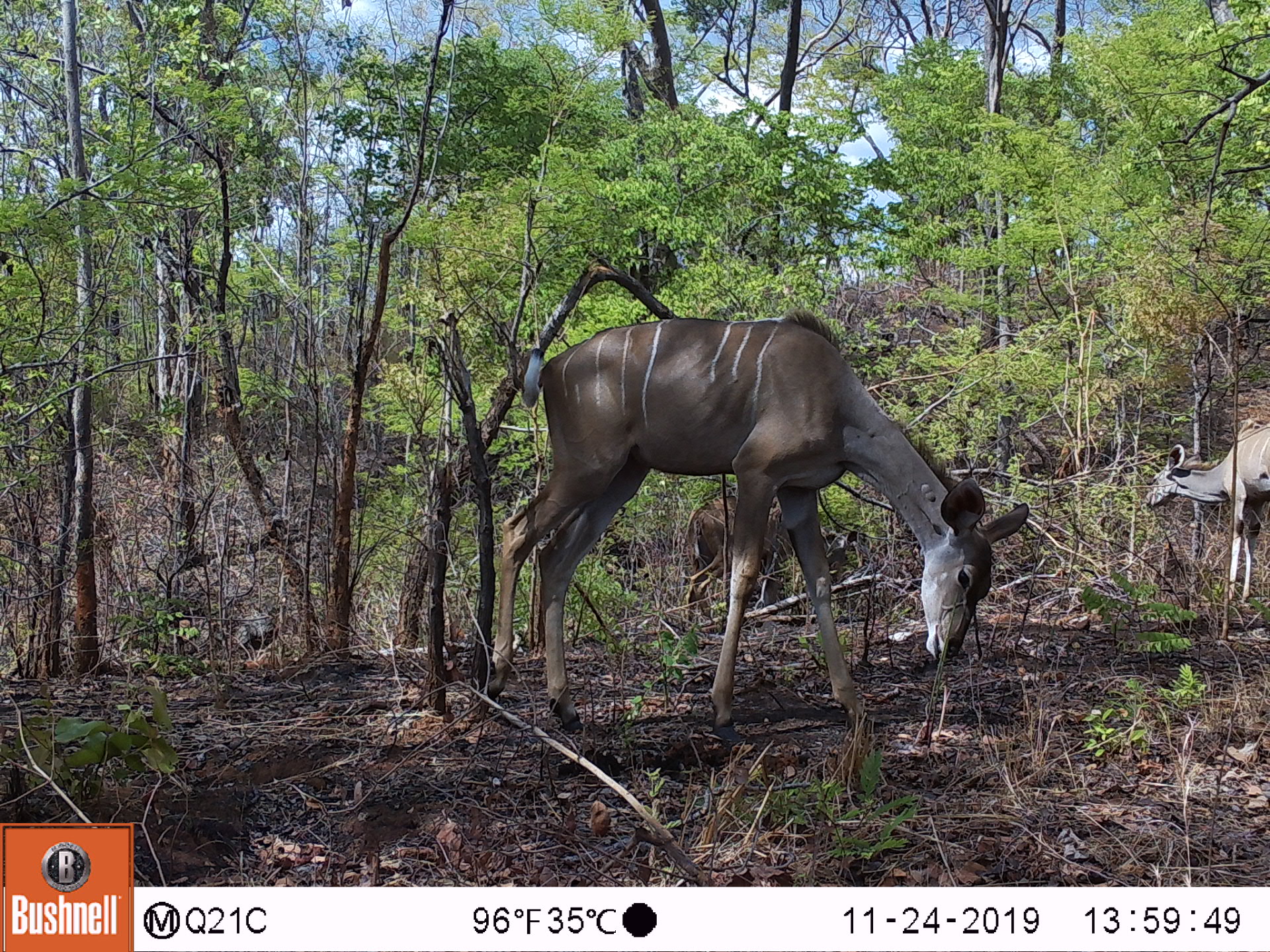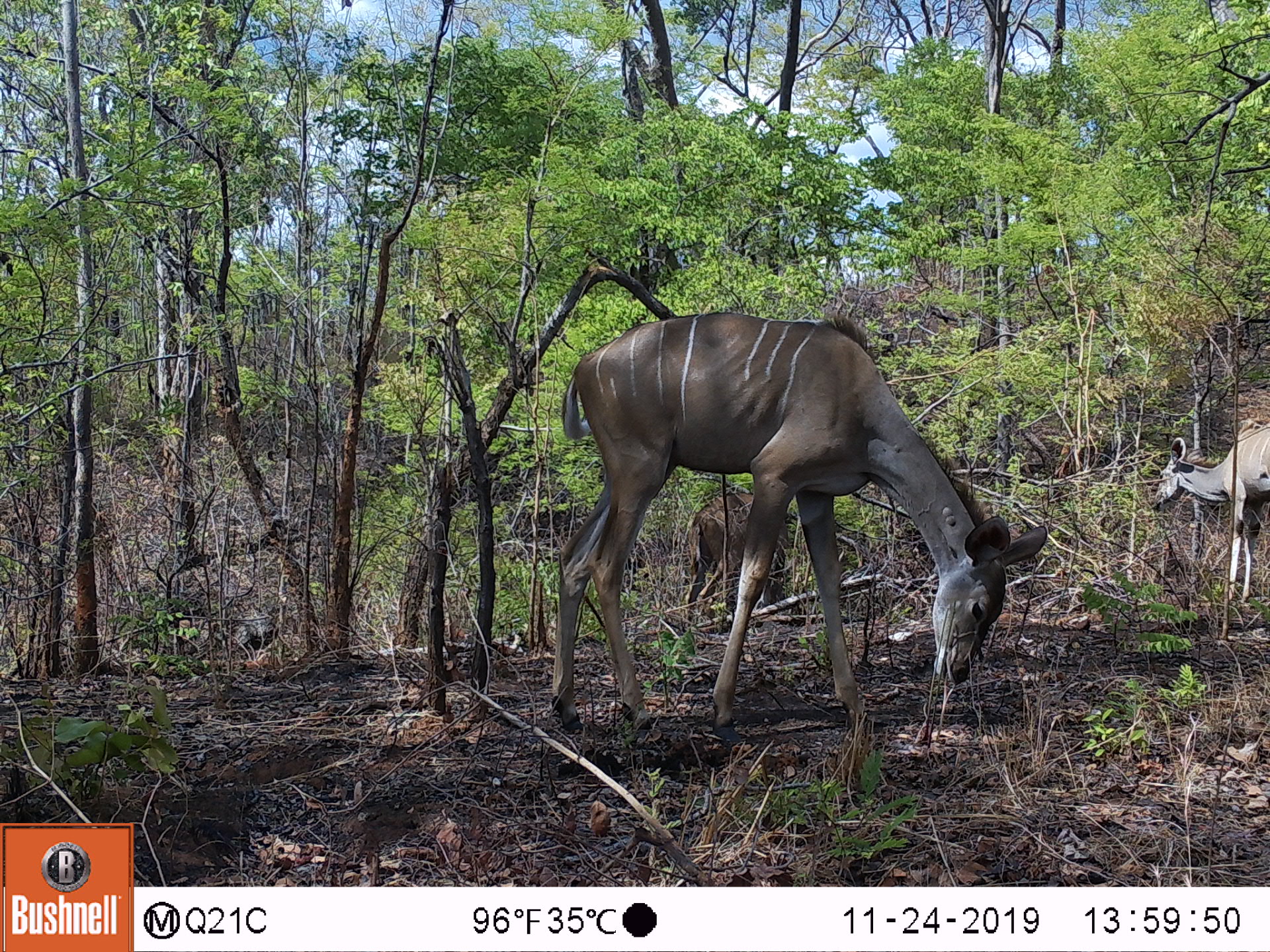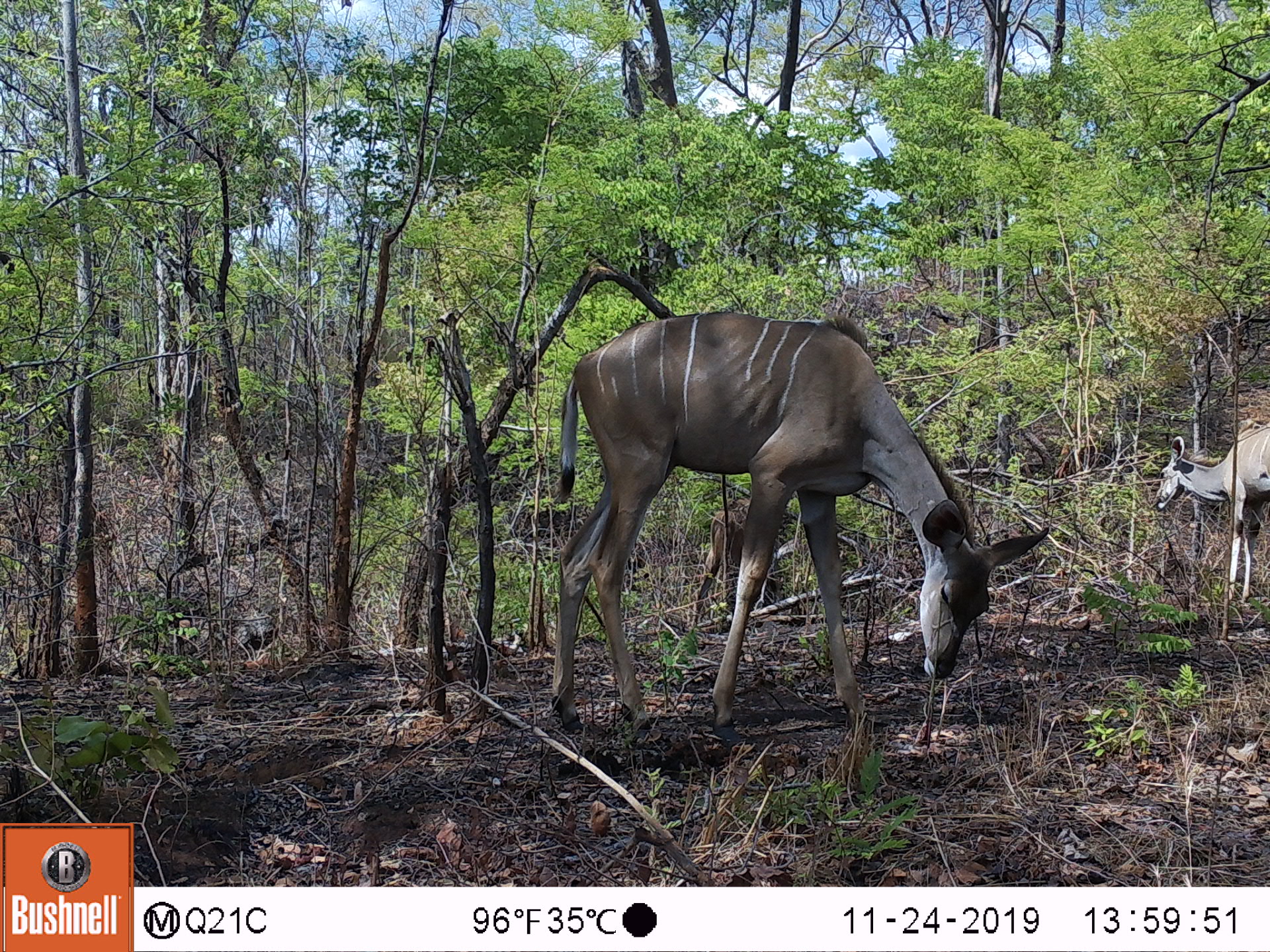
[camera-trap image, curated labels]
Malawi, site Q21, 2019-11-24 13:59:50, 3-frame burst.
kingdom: Animalia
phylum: Chordata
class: Mammalia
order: Artiodactyla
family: Bovidae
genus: Tragelaphus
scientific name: Tragelaphus strepsiceros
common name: greater kudu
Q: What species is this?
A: Greater kudu (Tragelaphus strepsiceros).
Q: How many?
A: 2.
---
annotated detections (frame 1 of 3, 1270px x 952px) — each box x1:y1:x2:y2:
greater kudu: 455:301:1034:739; 1136:410:1262:624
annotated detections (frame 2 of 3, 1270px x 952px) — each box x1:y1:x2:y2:
greater kudu: 528:305:1054:730; 1142:399:1262:623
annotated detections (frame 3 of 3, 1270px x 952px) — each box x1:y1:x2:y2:
greater kudu: 541:300:1047:736; 1147:407:1262:609